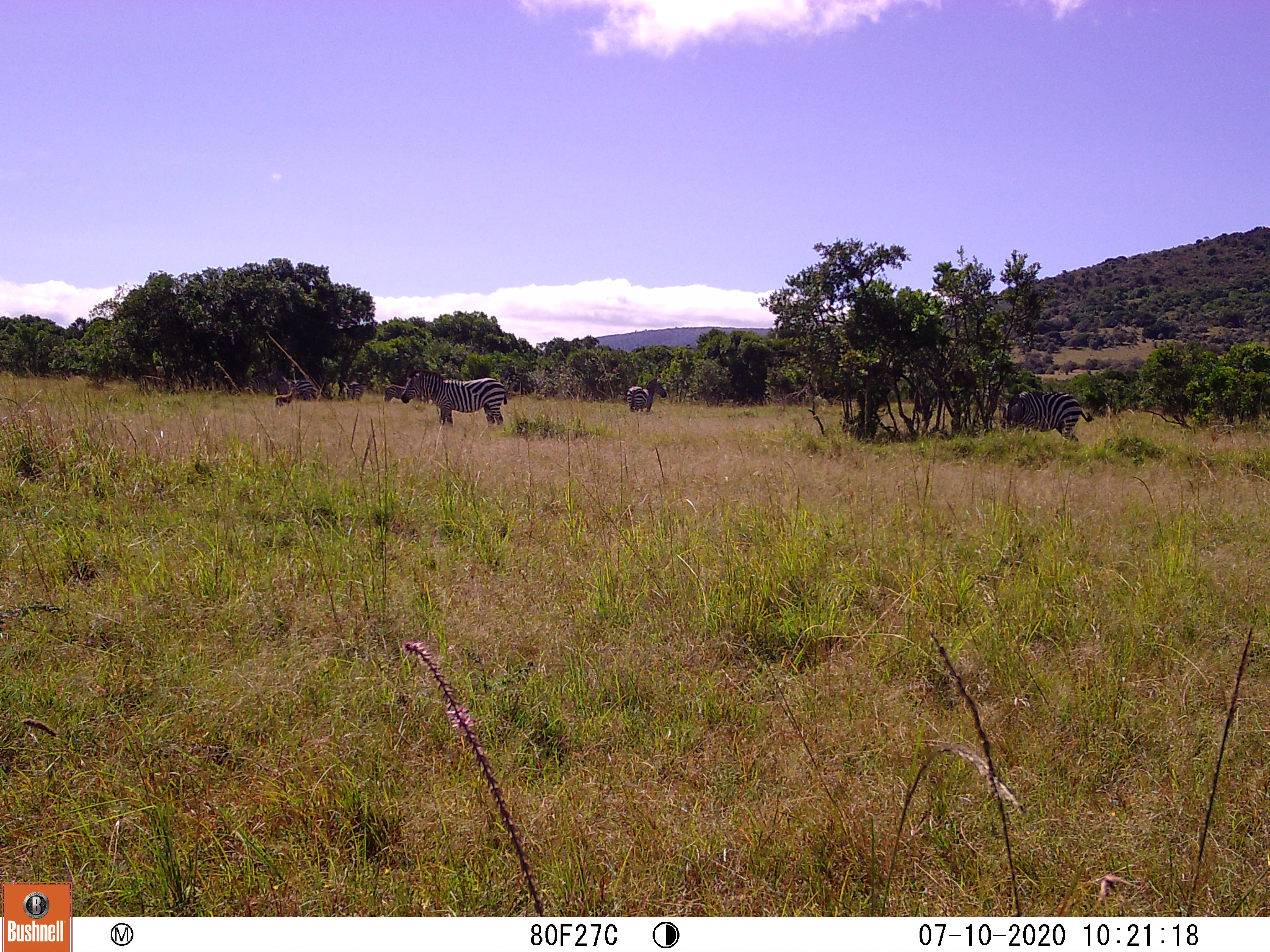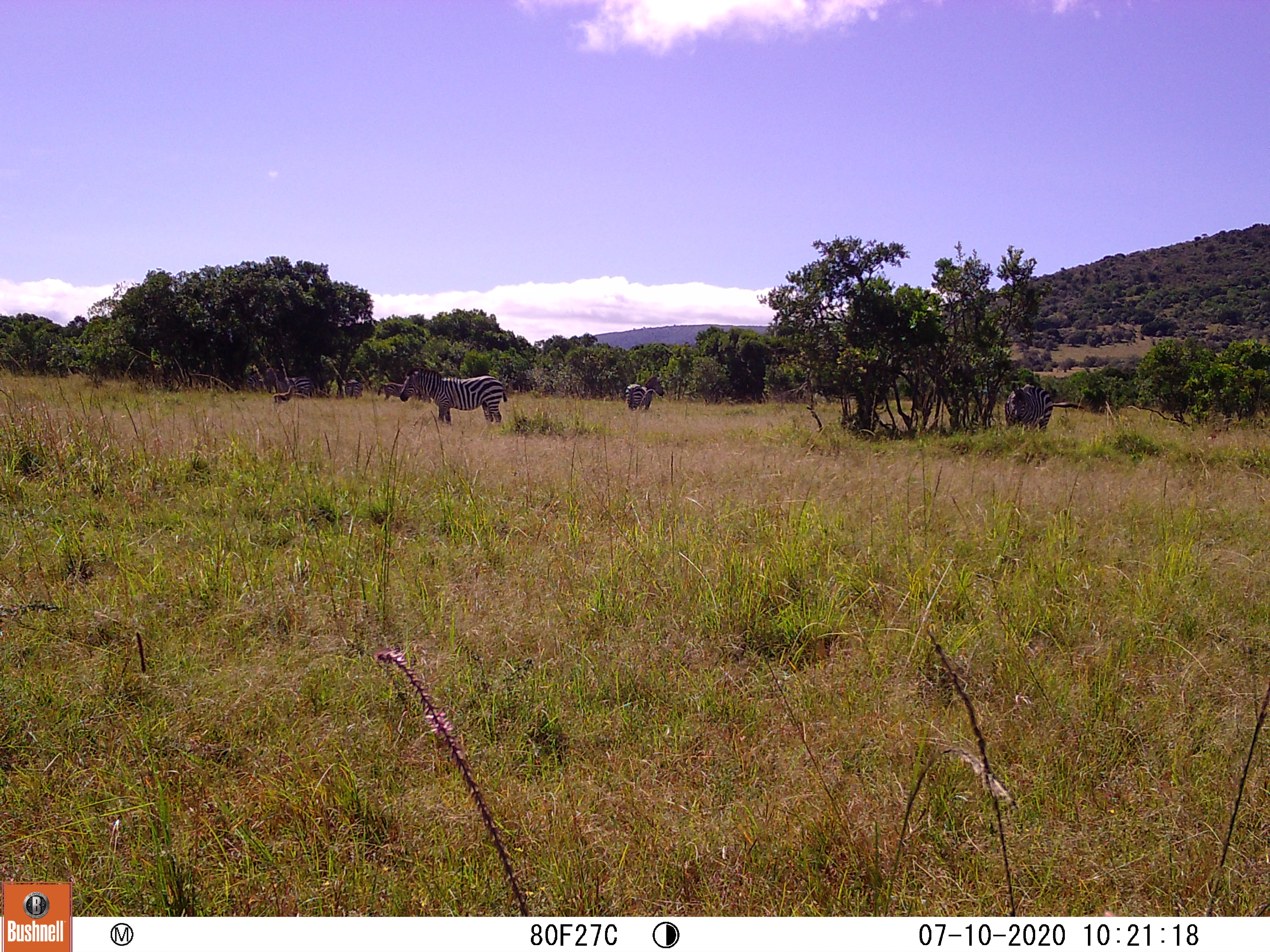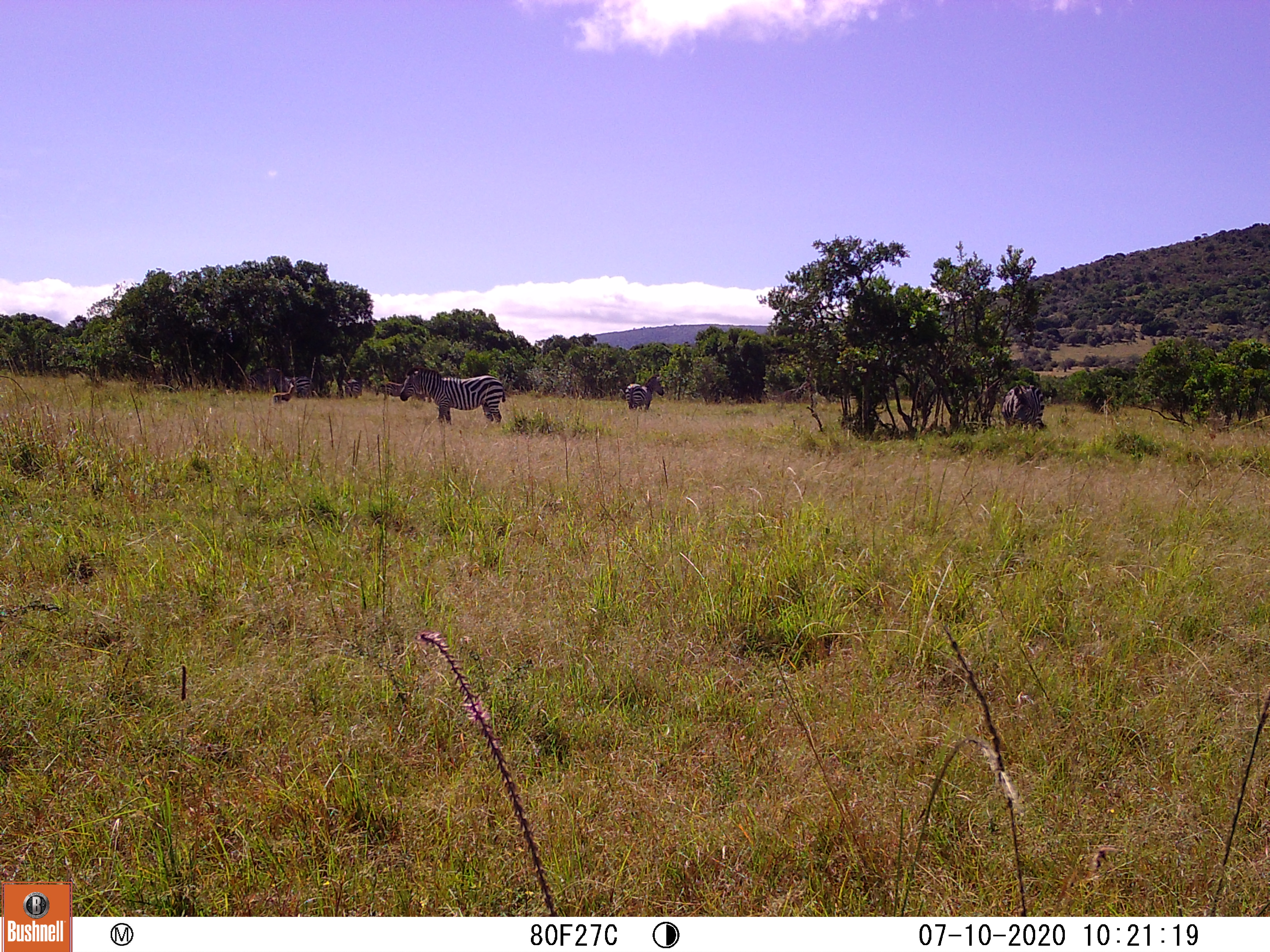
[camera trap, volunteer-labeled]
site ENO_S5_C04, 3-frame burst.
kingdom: Animalia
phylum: Chordata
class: Mammalia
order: Perissodactyla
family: Equidae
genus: Equus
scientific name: Equus quagga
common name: plains zebra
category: zebraplains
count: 6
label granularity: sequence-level